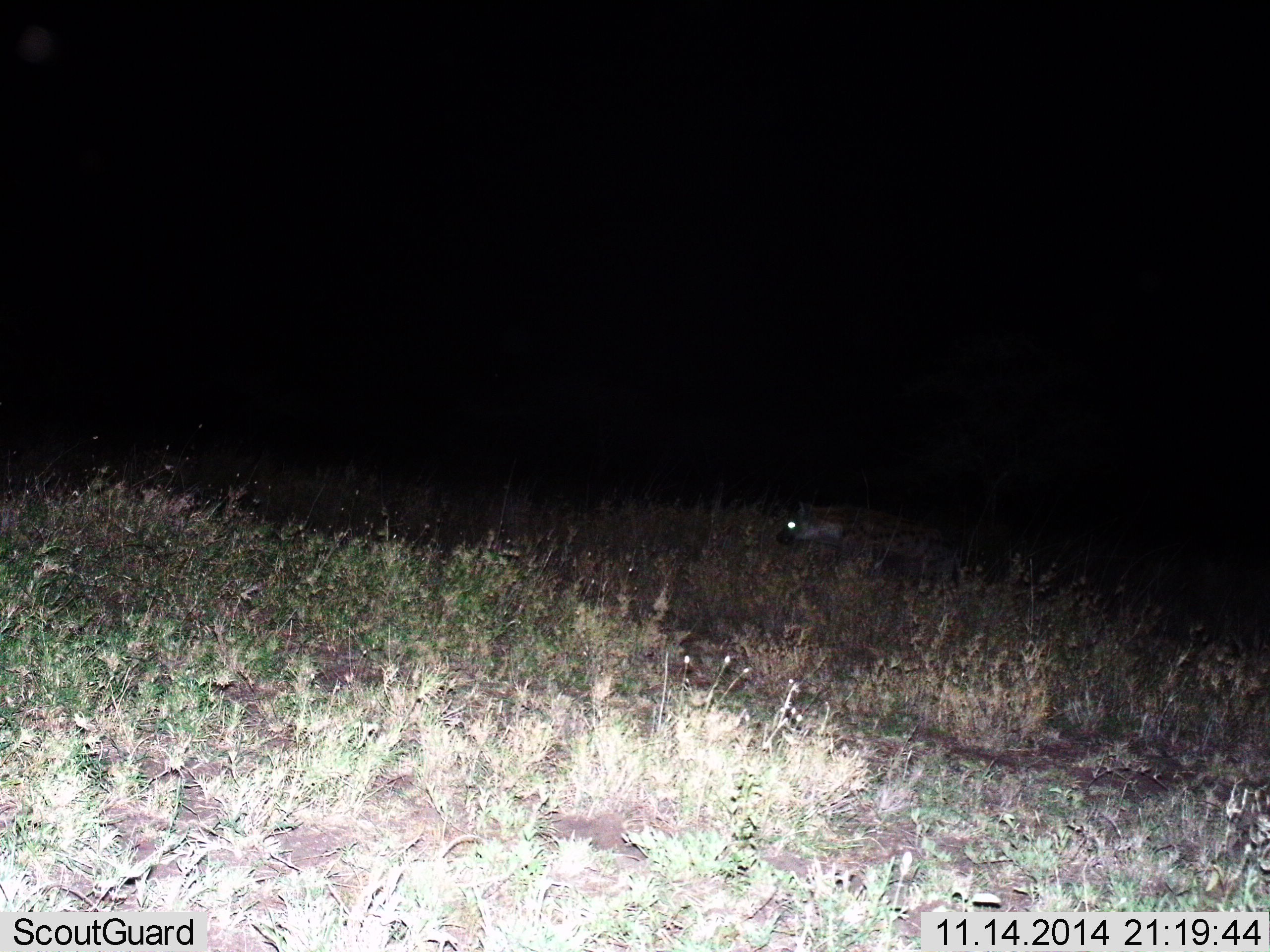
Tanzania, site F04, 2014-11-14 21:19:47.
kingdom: Animalia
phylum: Chordata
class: Mammalia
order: Carnivora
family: Hyaenidae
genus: Crocuta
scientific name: Crocuta crocuta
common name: spotted hyena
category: hyenaspotted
Hyenaspotted (spotted hyena) (Crocuta crocuta), count 1. Behavior (volunteer vote fractions): standing 20%, resting 0%, moving 90%, interacting 0%. Young present (vote fraction): 0%. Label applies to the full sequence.